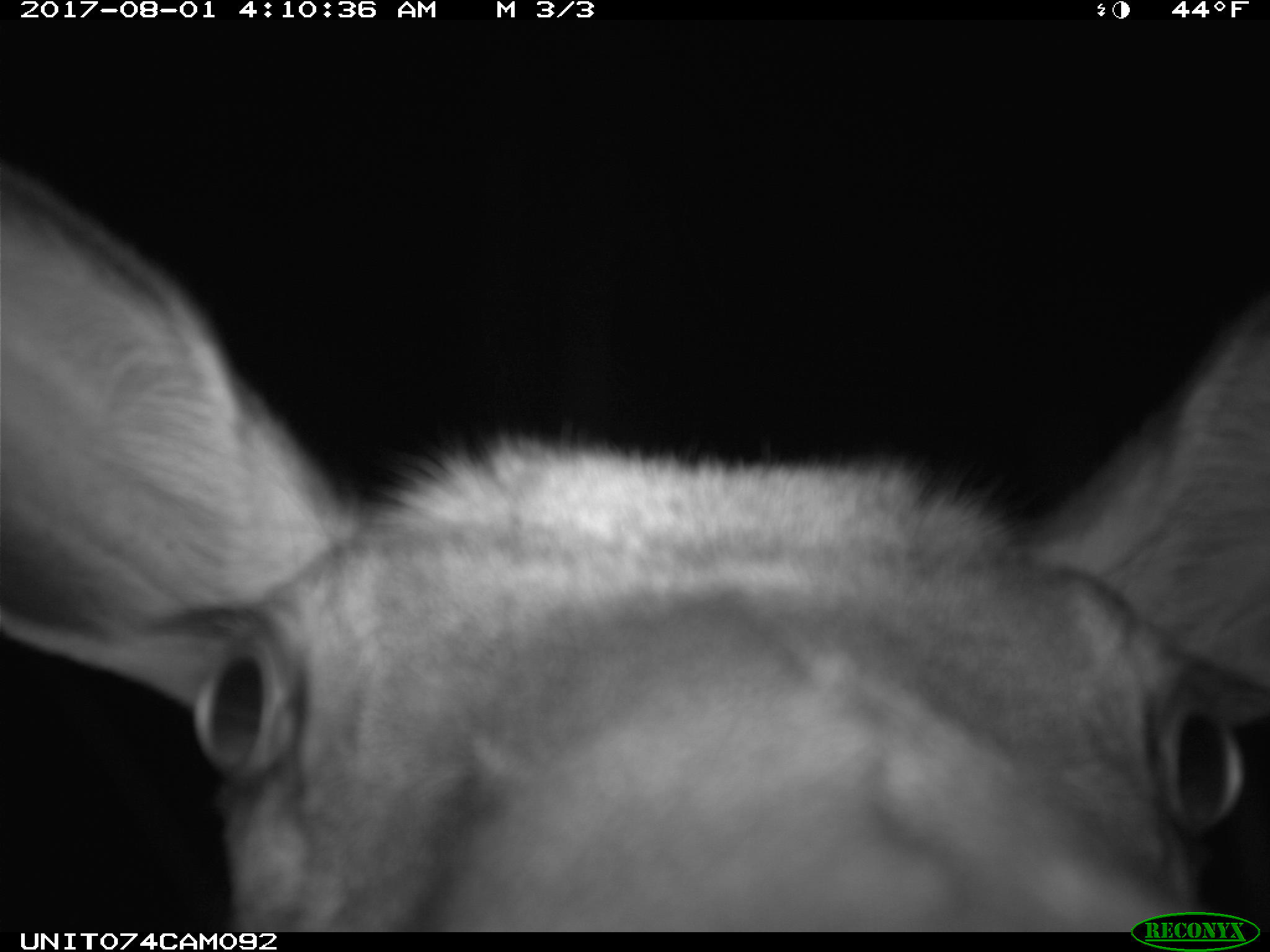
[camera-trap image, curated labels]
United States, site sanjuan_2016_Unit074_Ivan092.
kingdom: Animalia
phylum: Chordata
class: Mammalia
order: Artiodactyla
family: Cervidae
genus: Cervus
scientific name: Cervus elaphus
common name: red deer